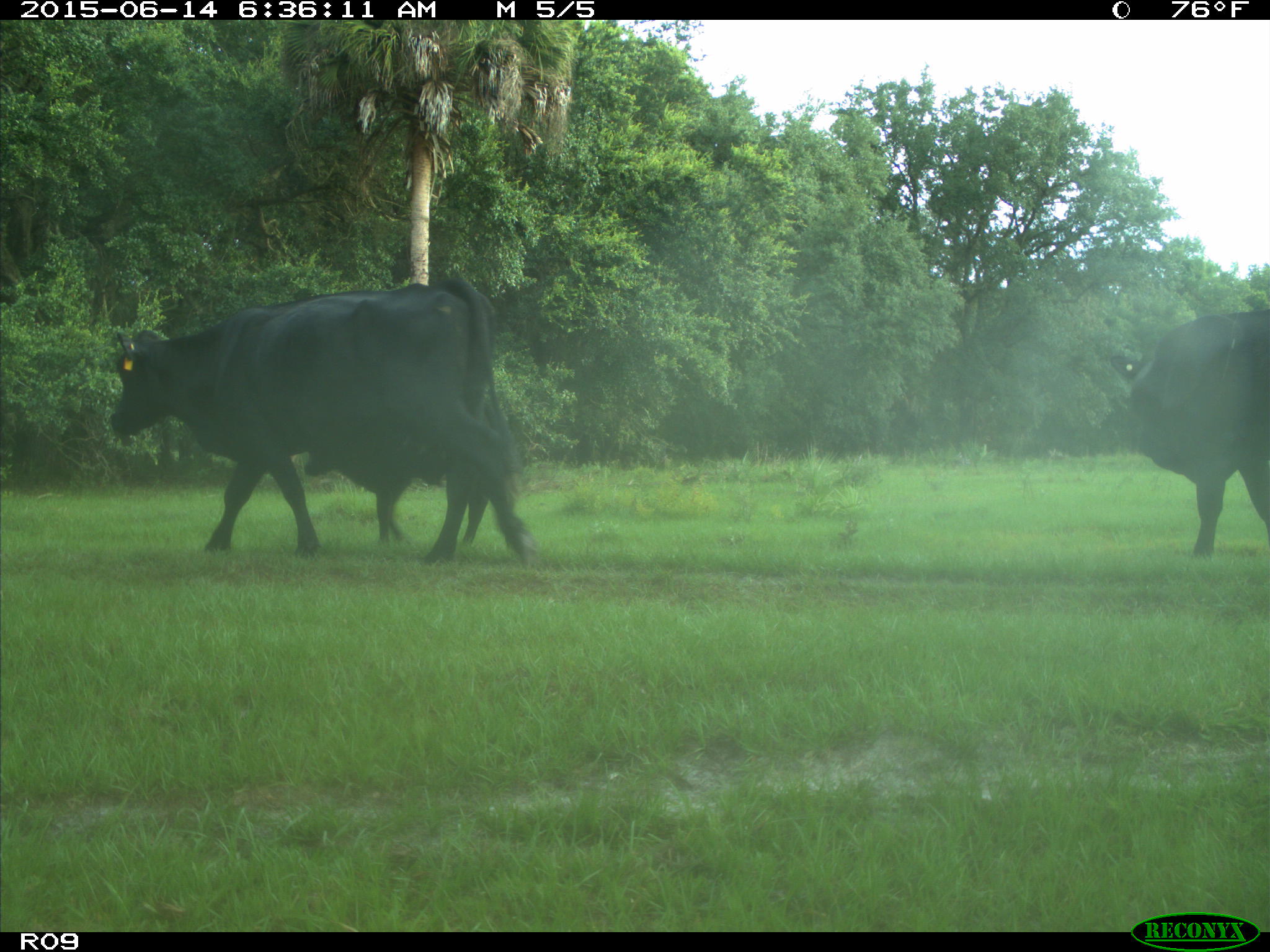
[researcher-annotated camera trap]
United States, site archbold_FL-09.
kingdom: Animalia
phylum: Chordata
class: Mammalia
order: Artiodactyla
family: Bovidae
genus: Bos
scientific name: Bos taurus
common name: domestic cow